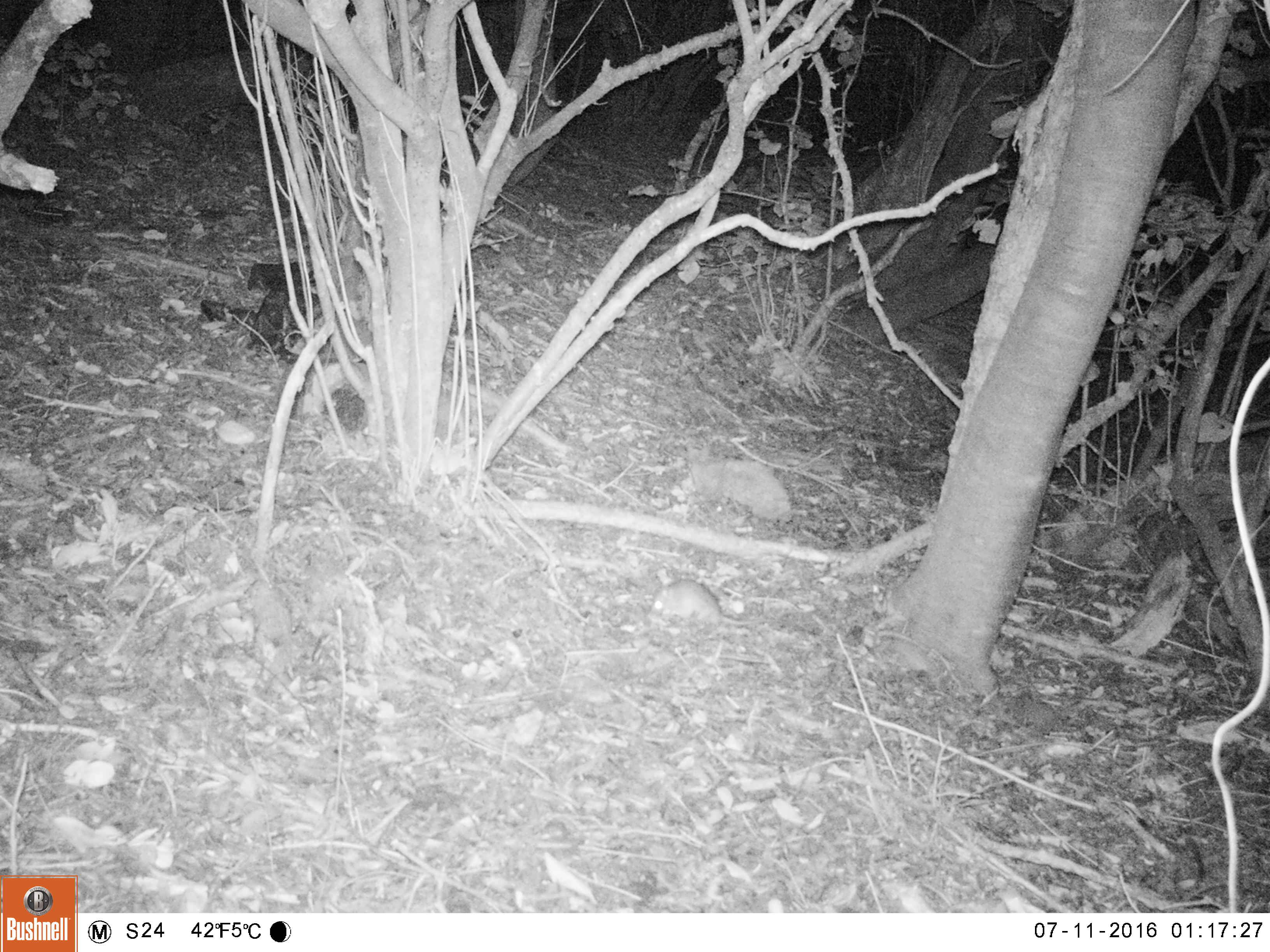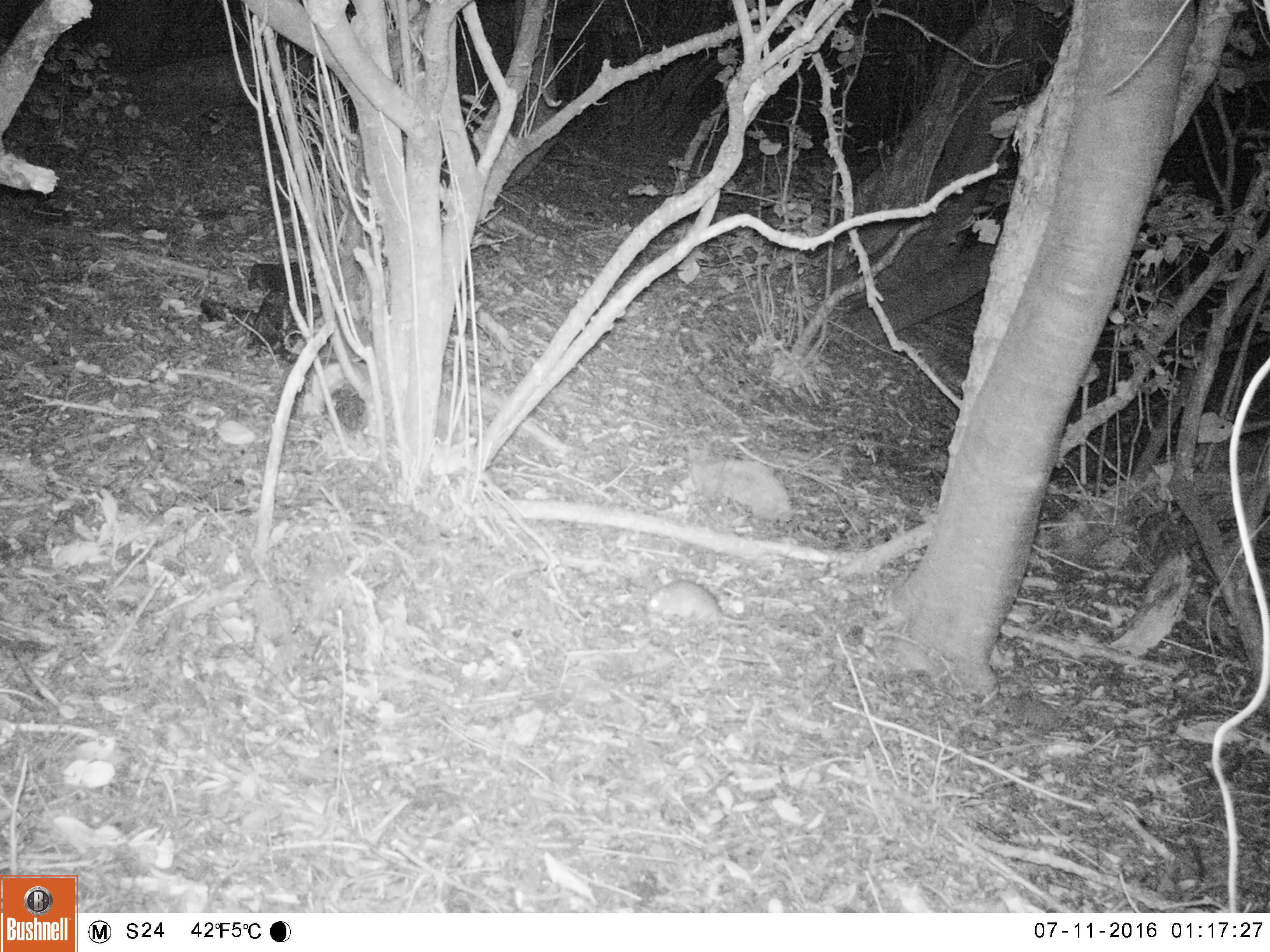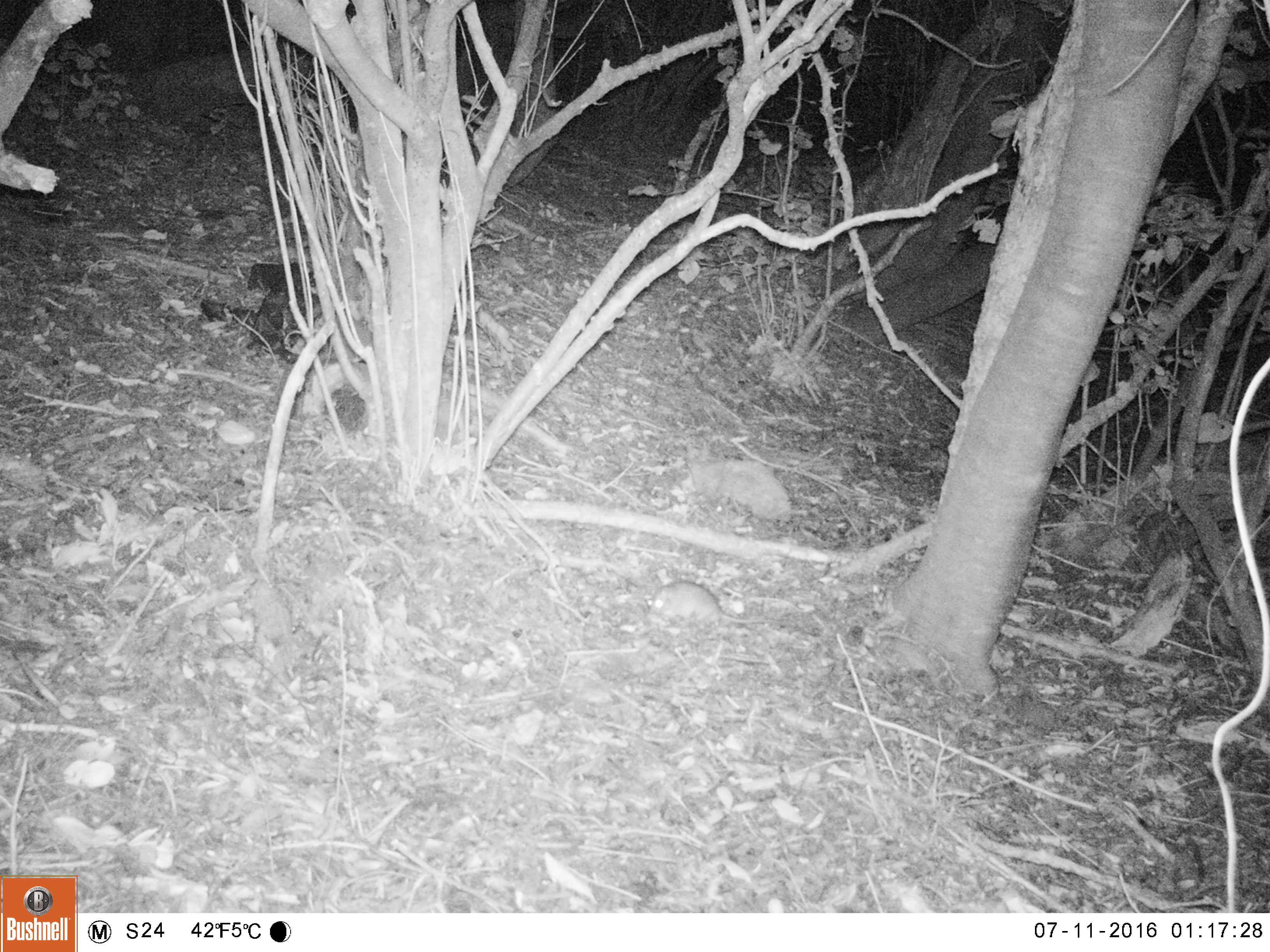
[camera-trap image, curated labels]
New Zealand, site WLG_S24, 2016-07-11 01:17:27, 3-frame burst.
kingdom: Animalia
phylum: Chordata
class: Mammalia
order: Rodentia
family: Muridae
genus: Rattus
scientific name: Rattus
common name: rat